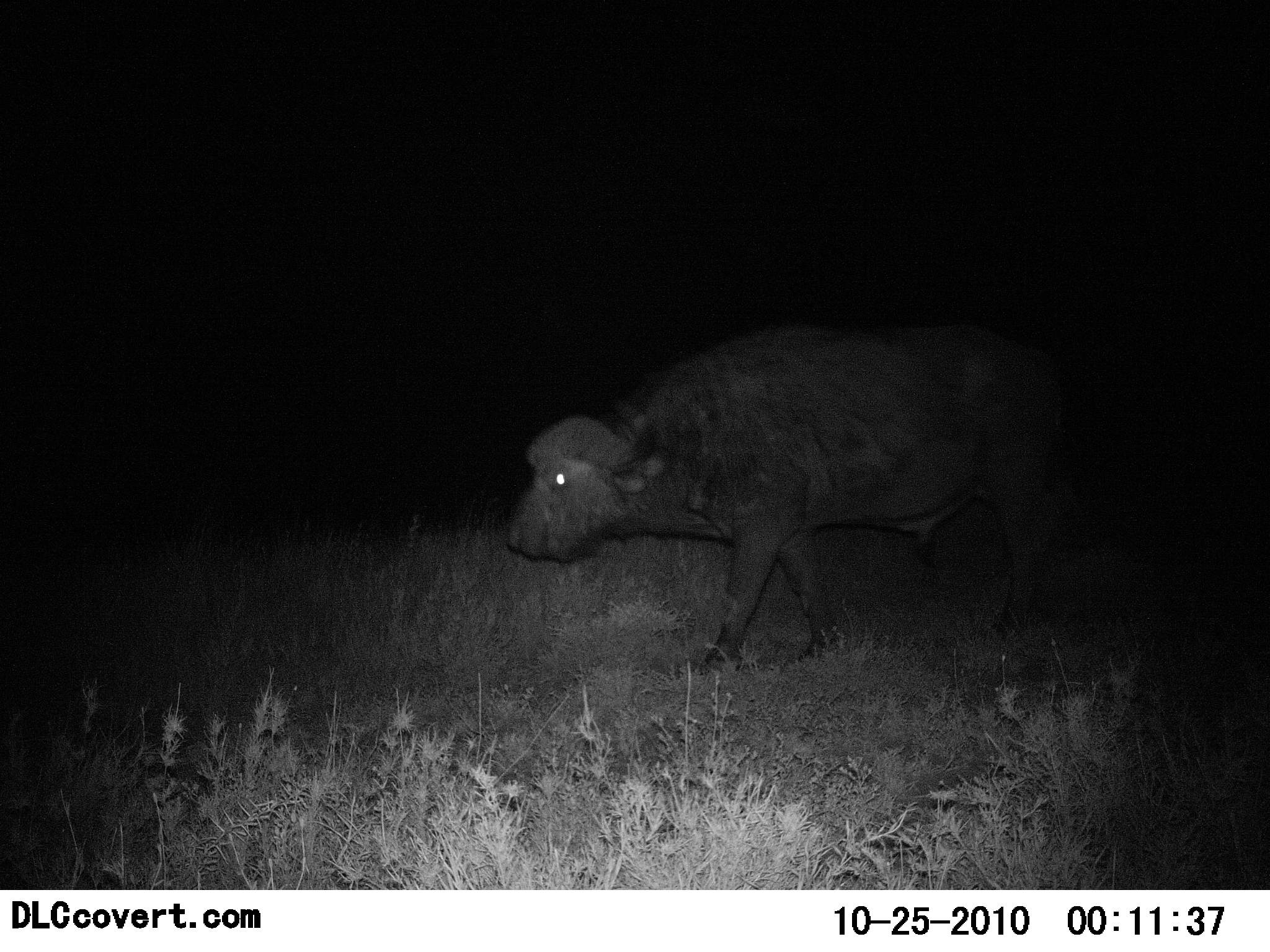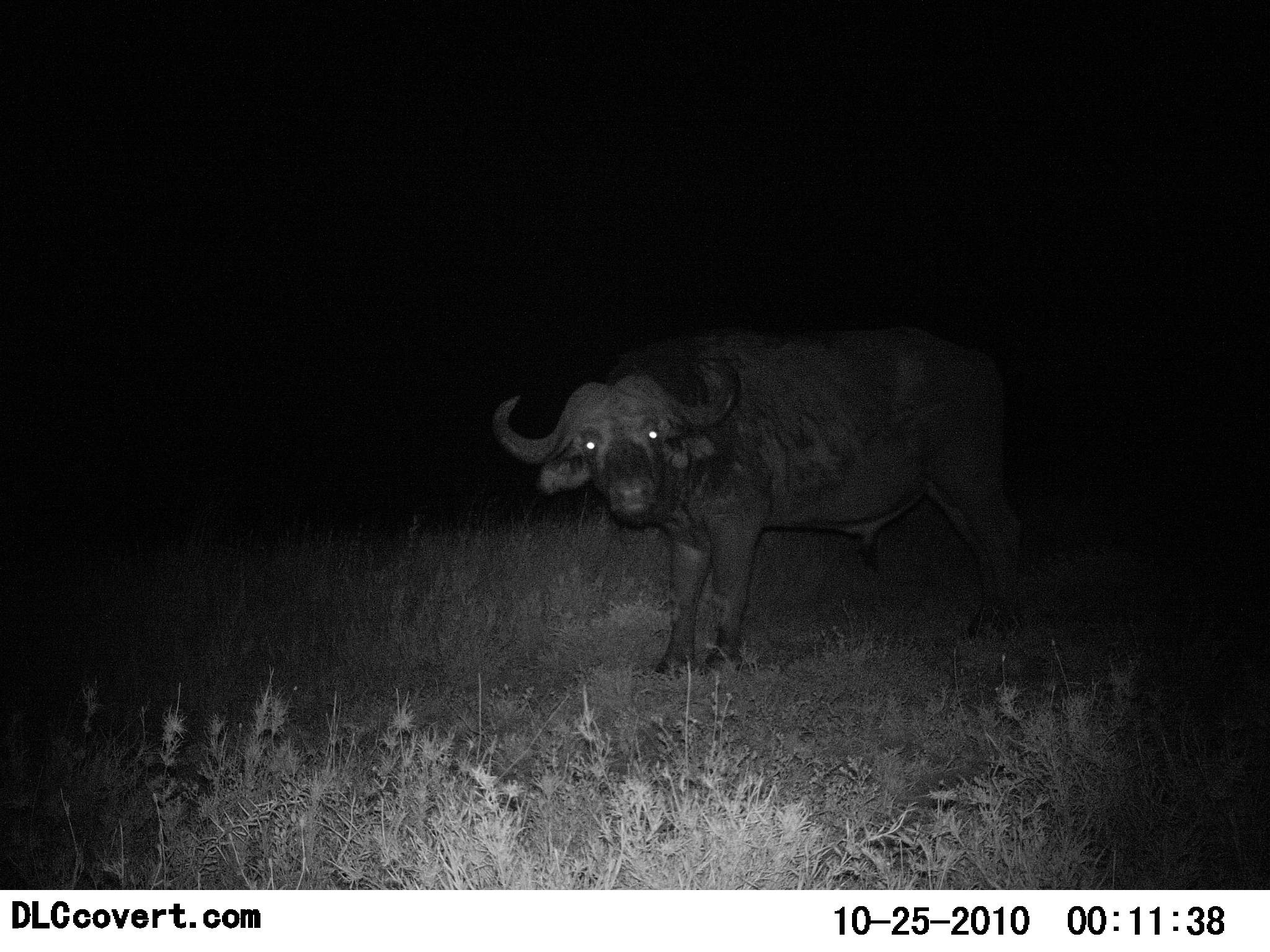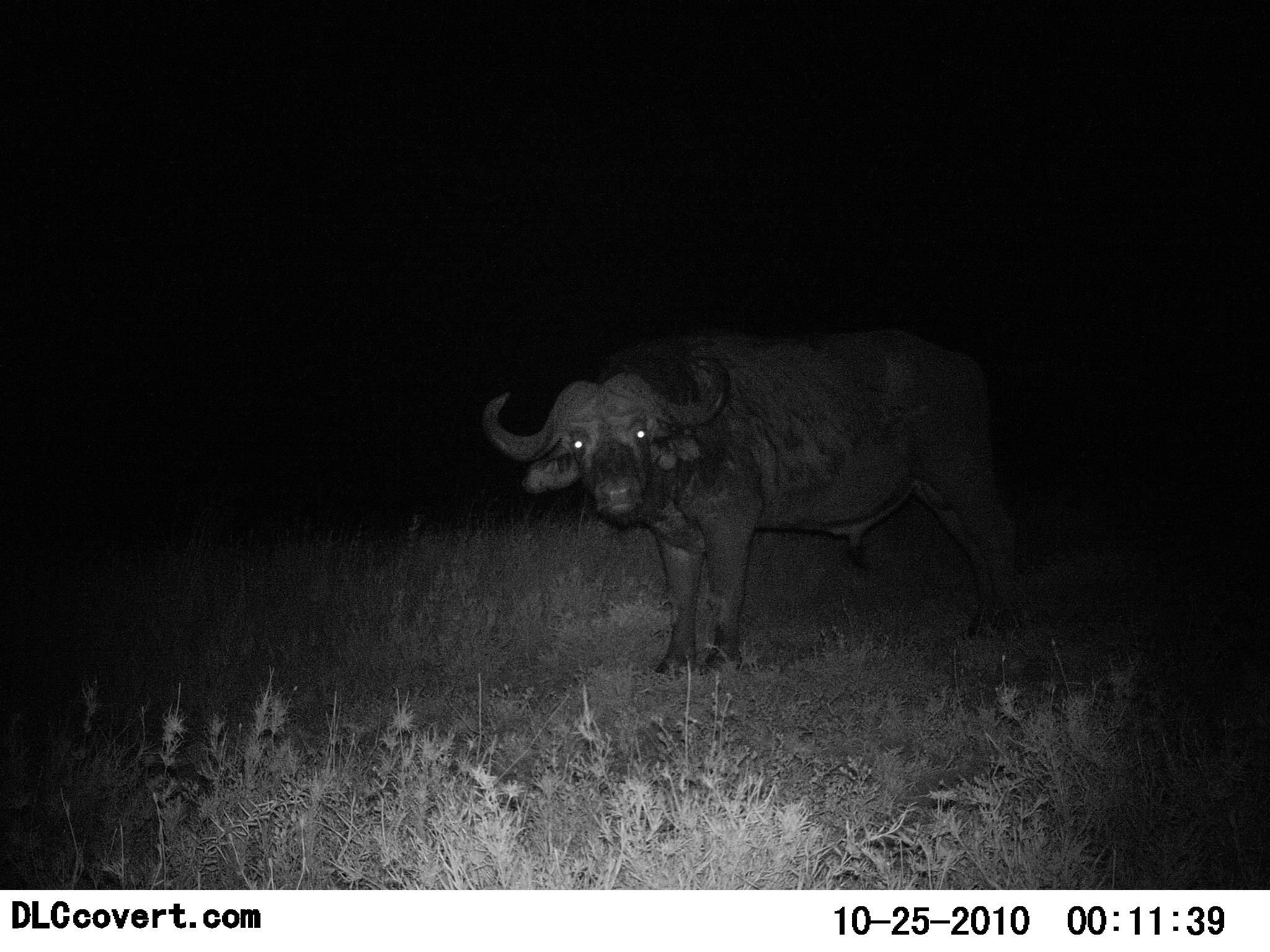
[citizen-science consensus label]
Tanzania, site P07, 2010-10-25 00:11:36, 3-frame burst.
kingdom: Animalia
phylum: Chordata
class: Mammalia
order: Artiodactyla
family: Bovidae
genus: Syncerus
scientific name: Syncerus caffer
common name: cape buffalo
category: buffalo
Buffalo (cape buffalo) (Syncerus caffer), count 1. Behavior (volunteer vote fractions): standing 88%, resting 0%, moving 12%, interacting 6%. Young present (vote fraction): 0%. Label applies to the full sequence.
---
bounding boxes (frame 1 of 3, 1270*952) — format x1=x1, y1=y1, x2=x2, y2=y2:
animal: x1=503, y1=320, x2=1074, y2=678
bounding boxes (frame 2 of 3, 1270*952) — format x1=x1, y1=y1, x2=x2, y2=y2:
animal: x1=492, y1=325, x2=1030, y2=681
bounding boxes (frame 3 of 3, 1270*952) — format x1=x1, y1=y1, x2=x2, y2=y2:
animal: x1=480, y1=322, x2=1046, y2=678